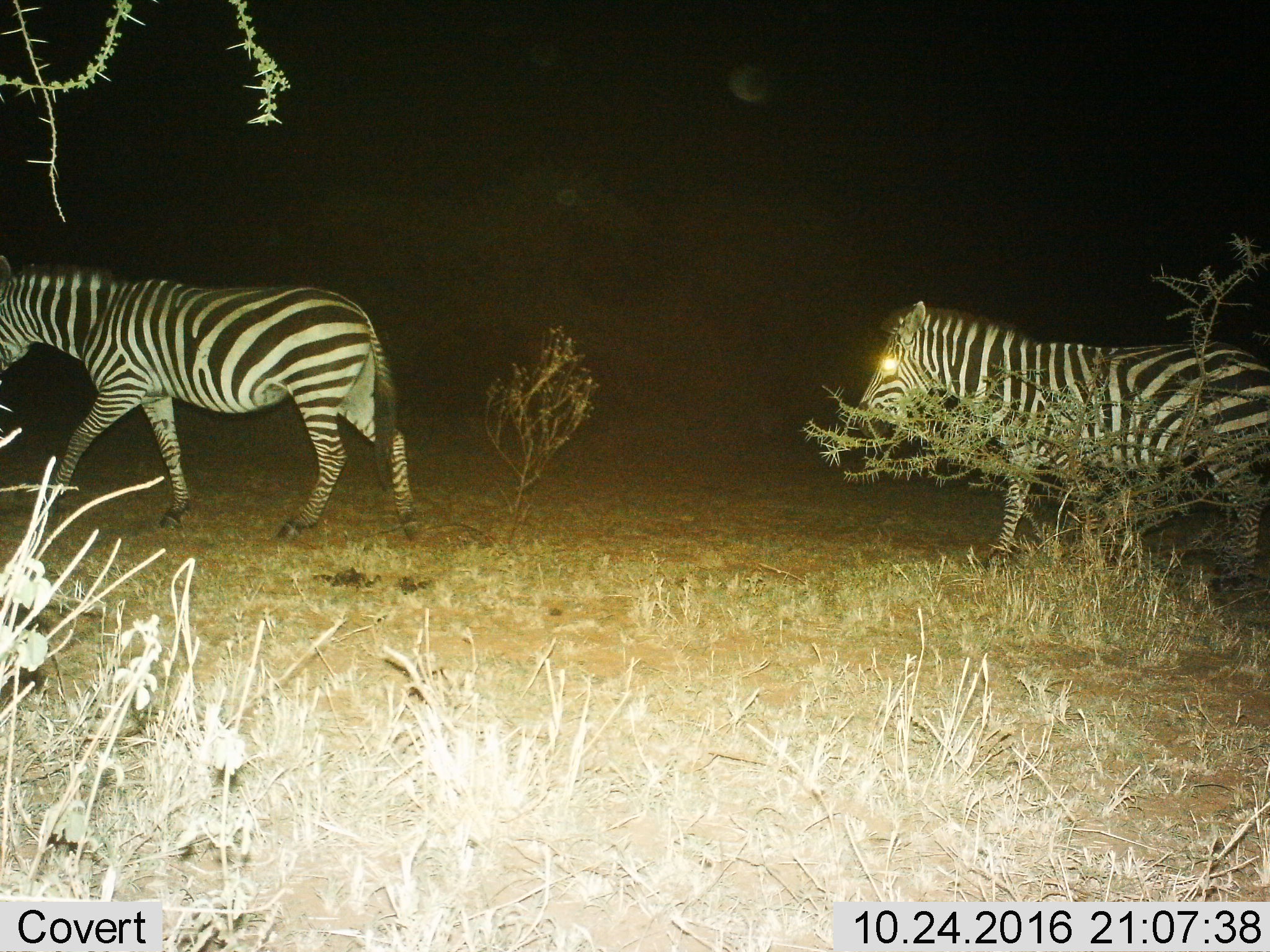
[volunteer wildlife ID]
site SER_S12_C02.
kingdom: Animalia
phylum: Chordata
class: Mammalia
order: Perissodactyla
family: Equidae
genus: Equus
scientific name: Equus quagga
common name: plains zebra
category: zebraplains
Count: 2.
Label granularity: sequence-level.